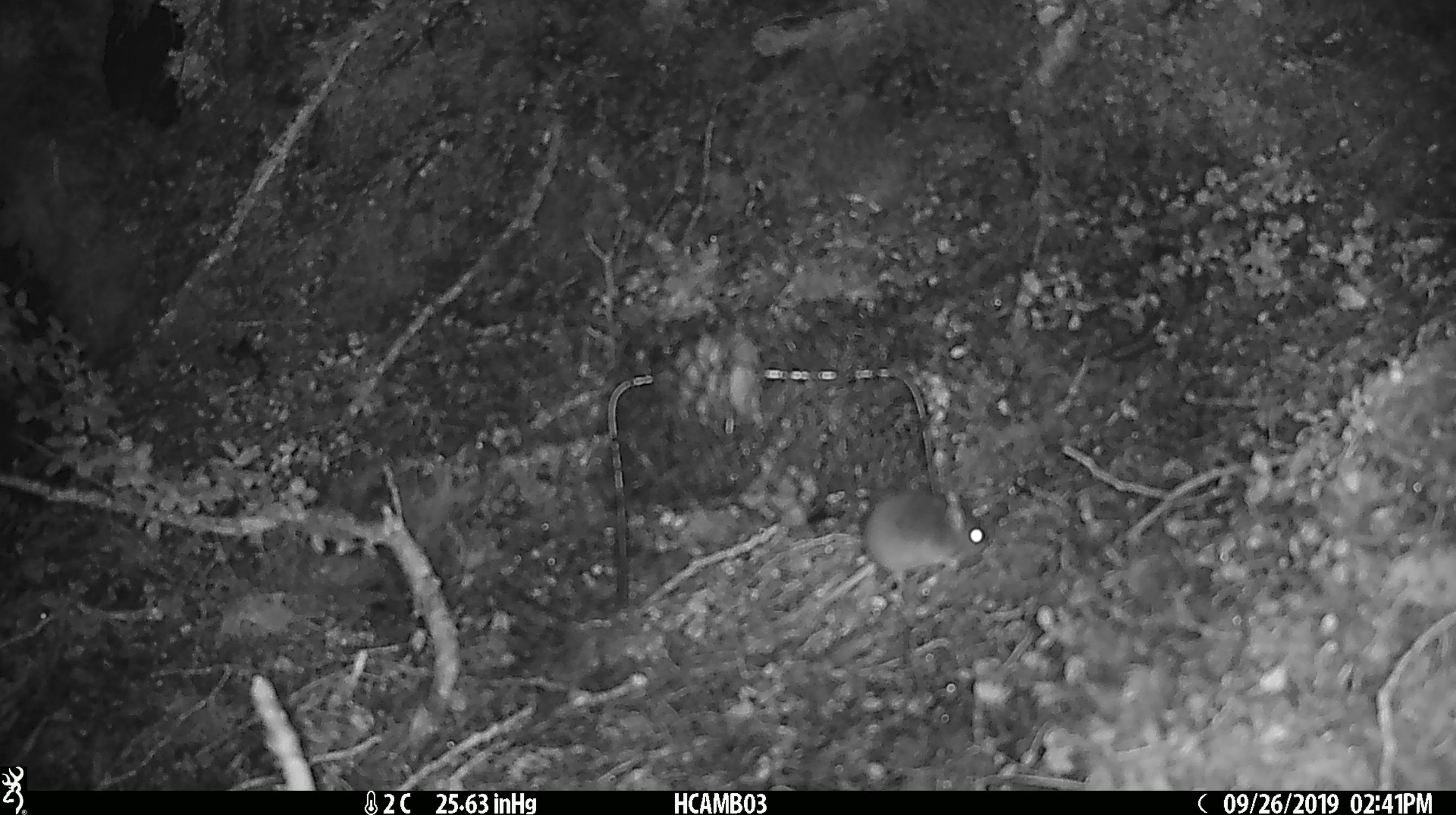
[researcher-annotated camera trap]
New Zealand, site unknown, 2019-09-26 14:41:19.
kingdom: Animalia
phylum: Chordata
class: Mammalia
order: Rodentia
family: Muridae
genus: Mus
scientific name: Mus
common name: mouse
Mouse (Mus).